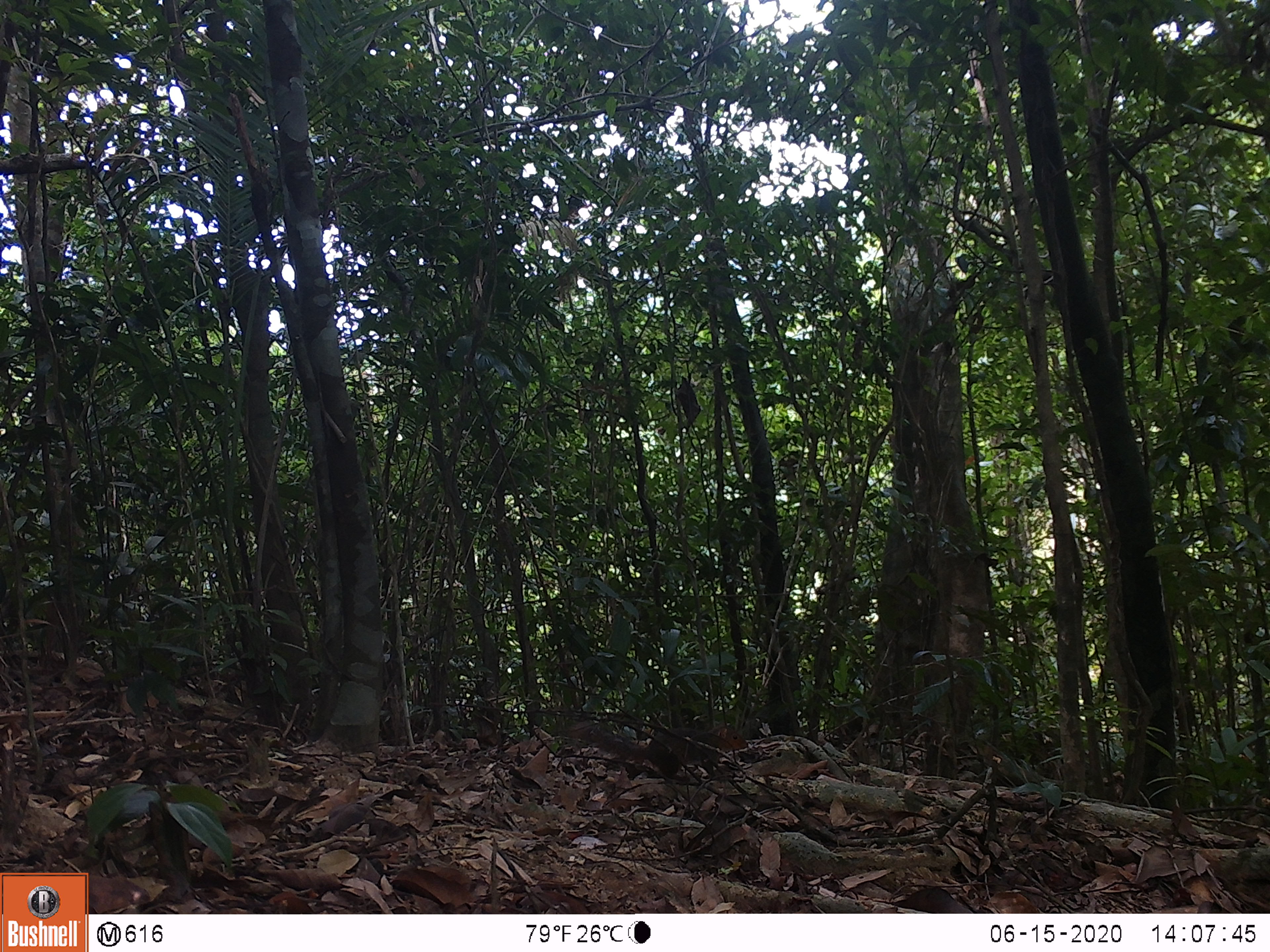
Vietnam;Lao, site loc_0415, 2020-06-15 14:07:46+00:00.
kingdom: Animalia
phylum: Chordata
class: Mammalia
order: Rodentia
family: Sciuridae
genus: Dremomys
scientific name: Dremomys rufigenis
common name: red-cheeked squirrel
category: red cheeked squirrel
Red cheeked squirrel (red-cheeked squirrel) (Dremomys rufigenis). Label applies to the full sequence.